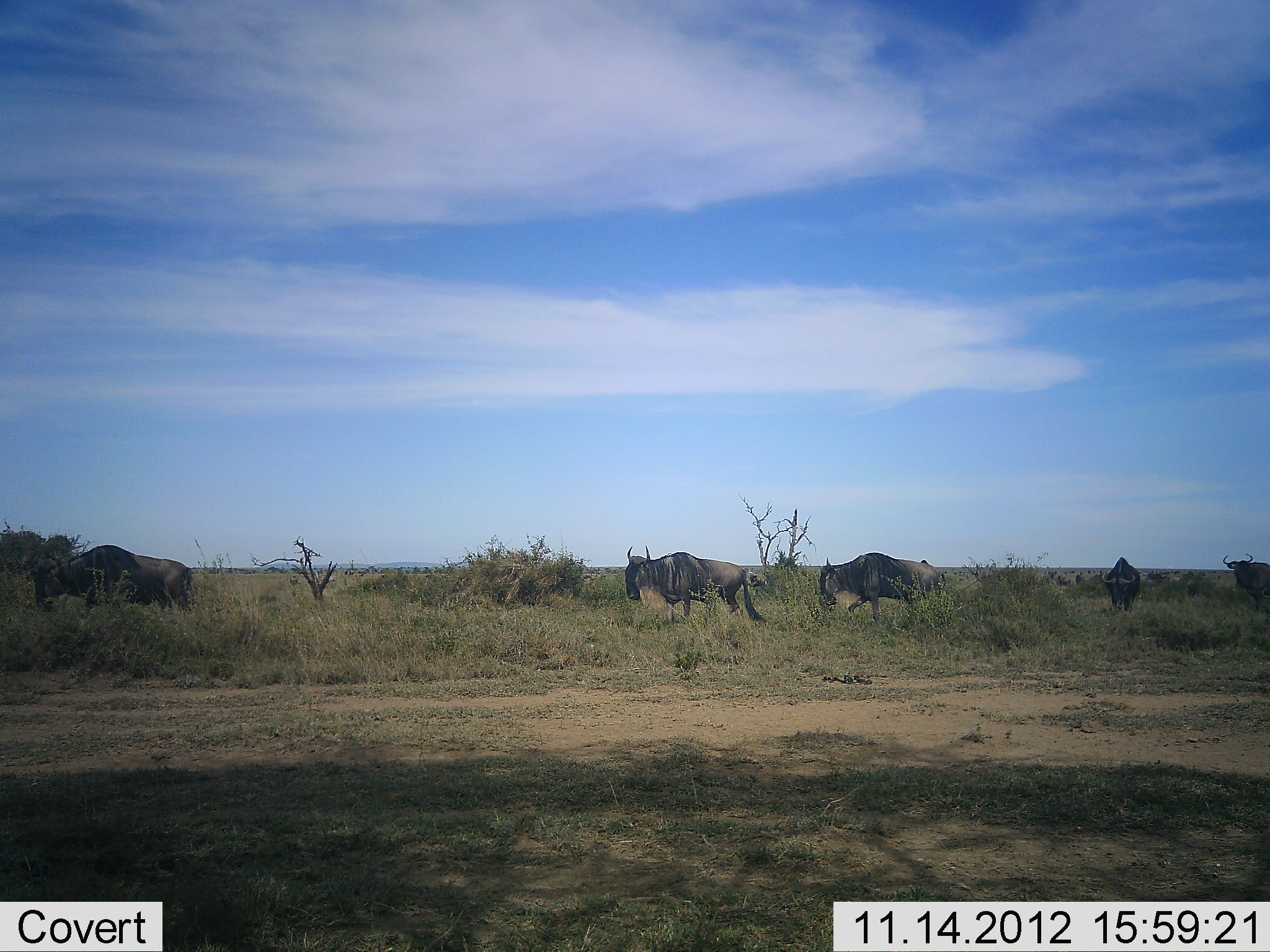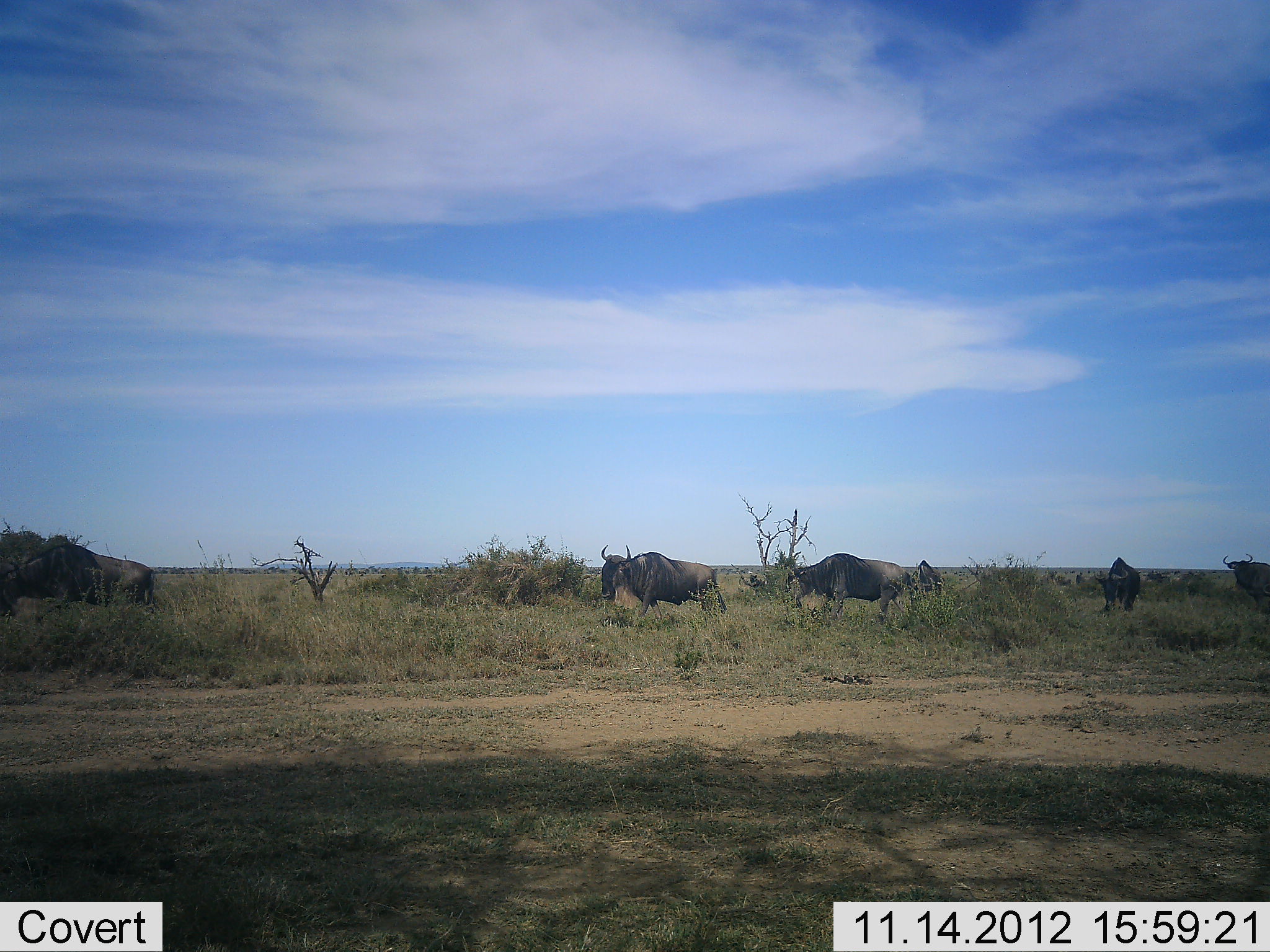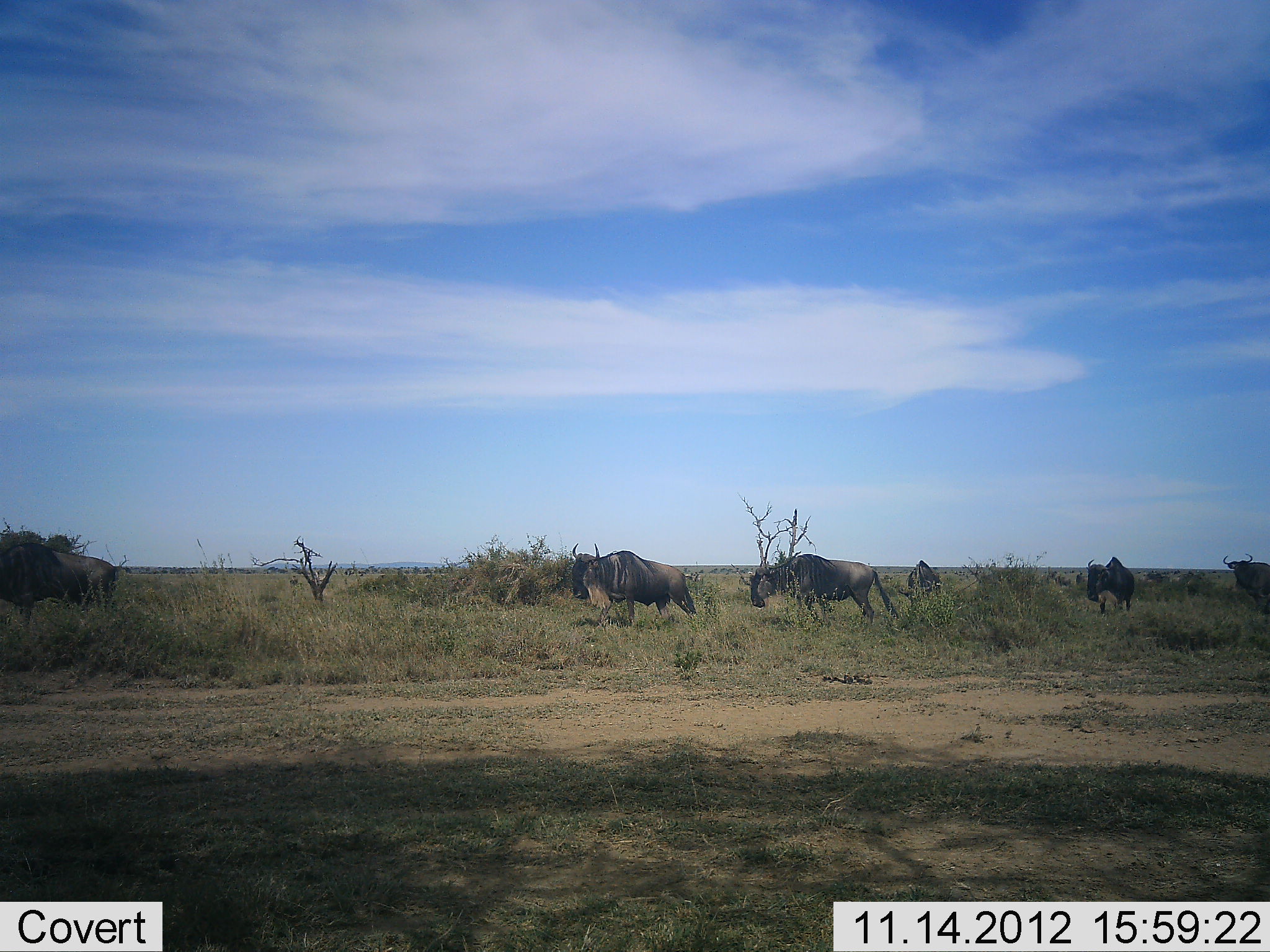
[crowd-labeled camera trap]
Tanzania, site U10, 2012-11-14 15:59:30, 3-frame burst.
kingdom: Animalia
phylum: Chordata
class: Mammalia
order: Artiodactyla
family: Bovidae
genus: Connochaetes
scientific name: Connochaetes taurinus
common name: blue wildebeest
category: wildebeest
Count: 6.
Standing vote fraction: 70%.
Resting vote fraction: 0%.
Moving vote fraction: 90%.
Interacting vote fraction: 0%.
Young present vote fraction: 0%.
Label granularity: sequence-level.